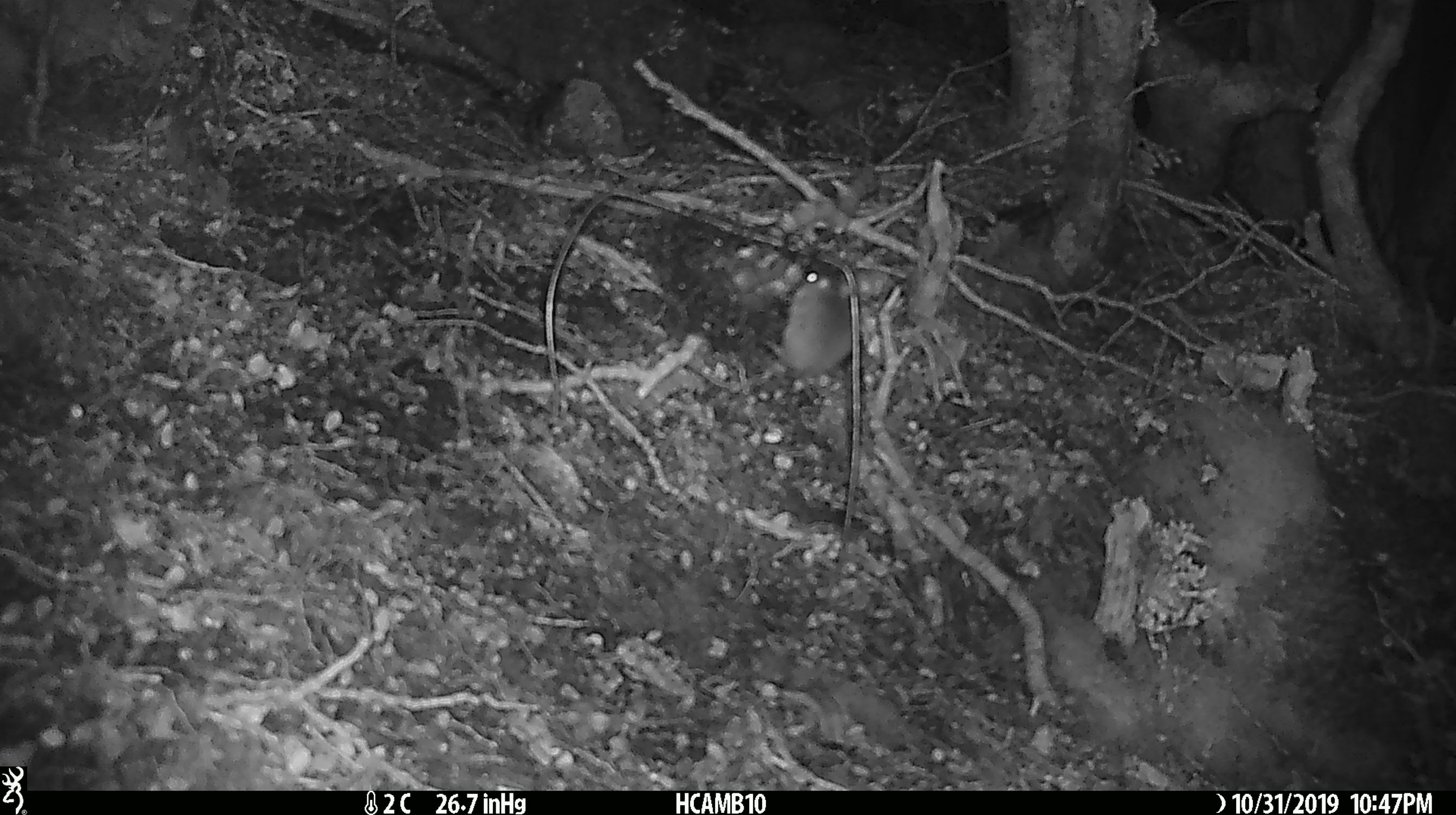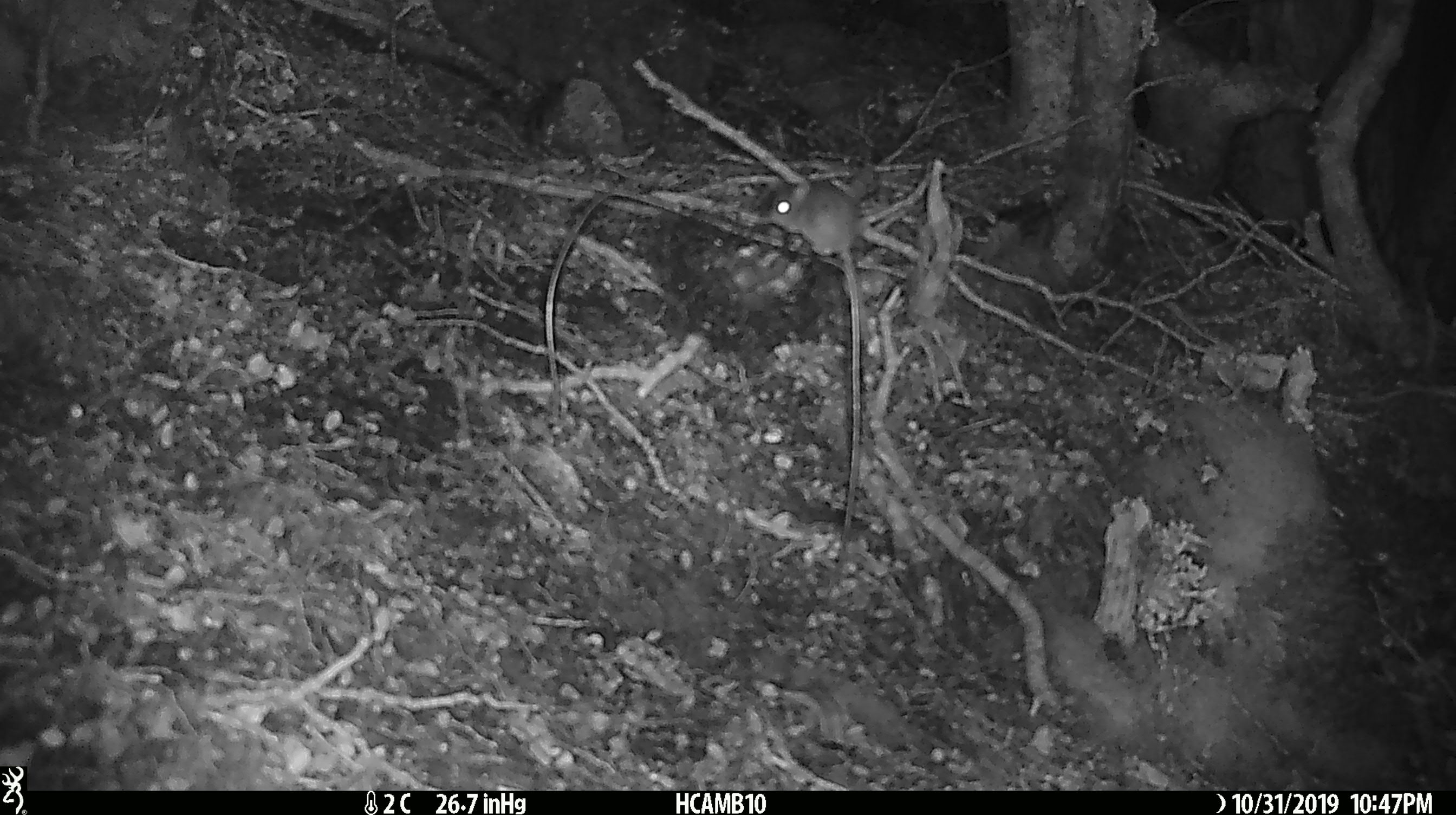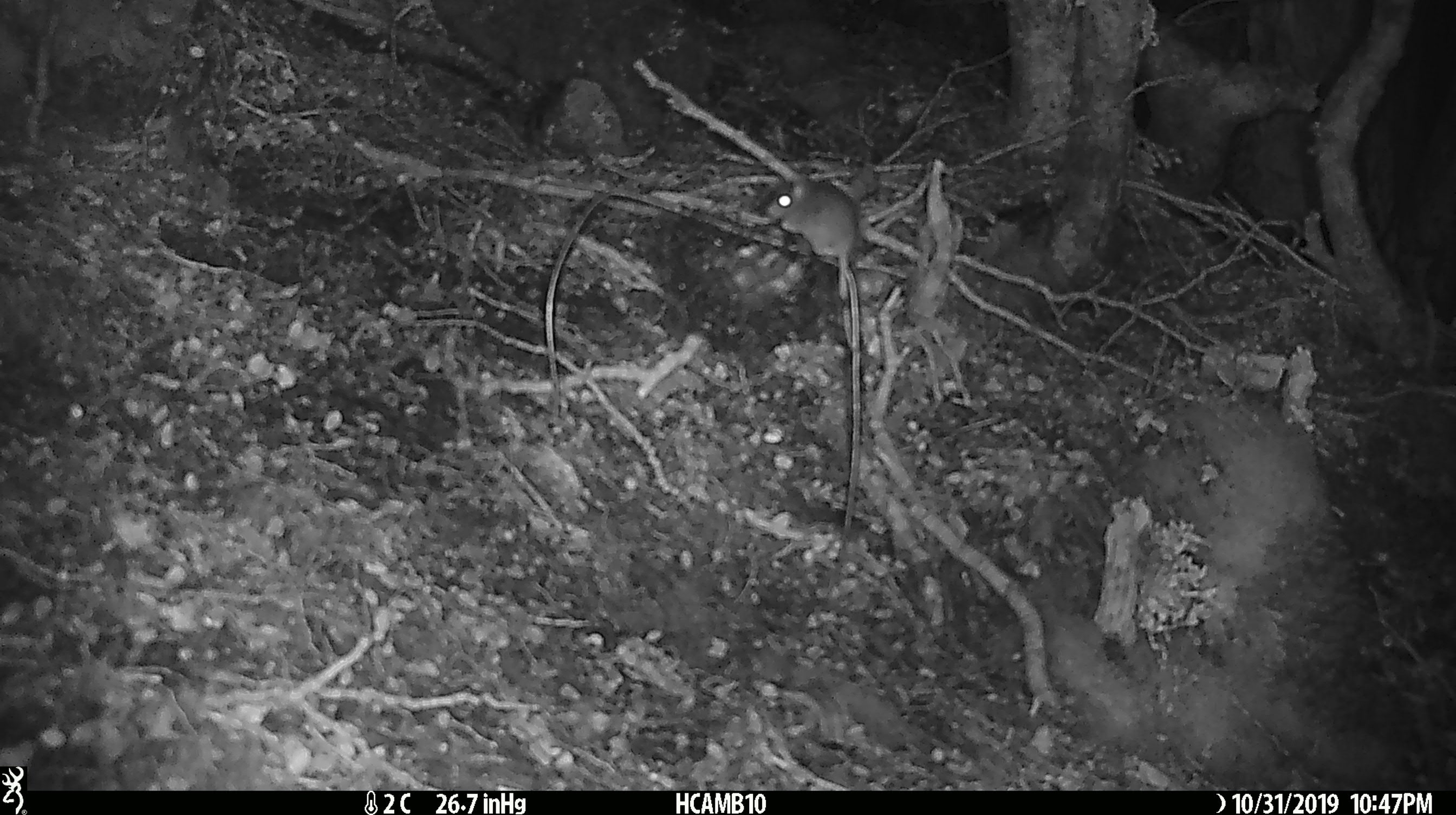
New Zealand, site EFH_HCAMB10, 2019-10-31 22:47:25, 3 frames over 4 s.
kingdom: Animalia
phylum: Chordata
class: Mammalia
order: Rodentia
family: Muridae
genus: Mus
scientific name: Mus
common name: mouse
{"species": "mouse (Mus)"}